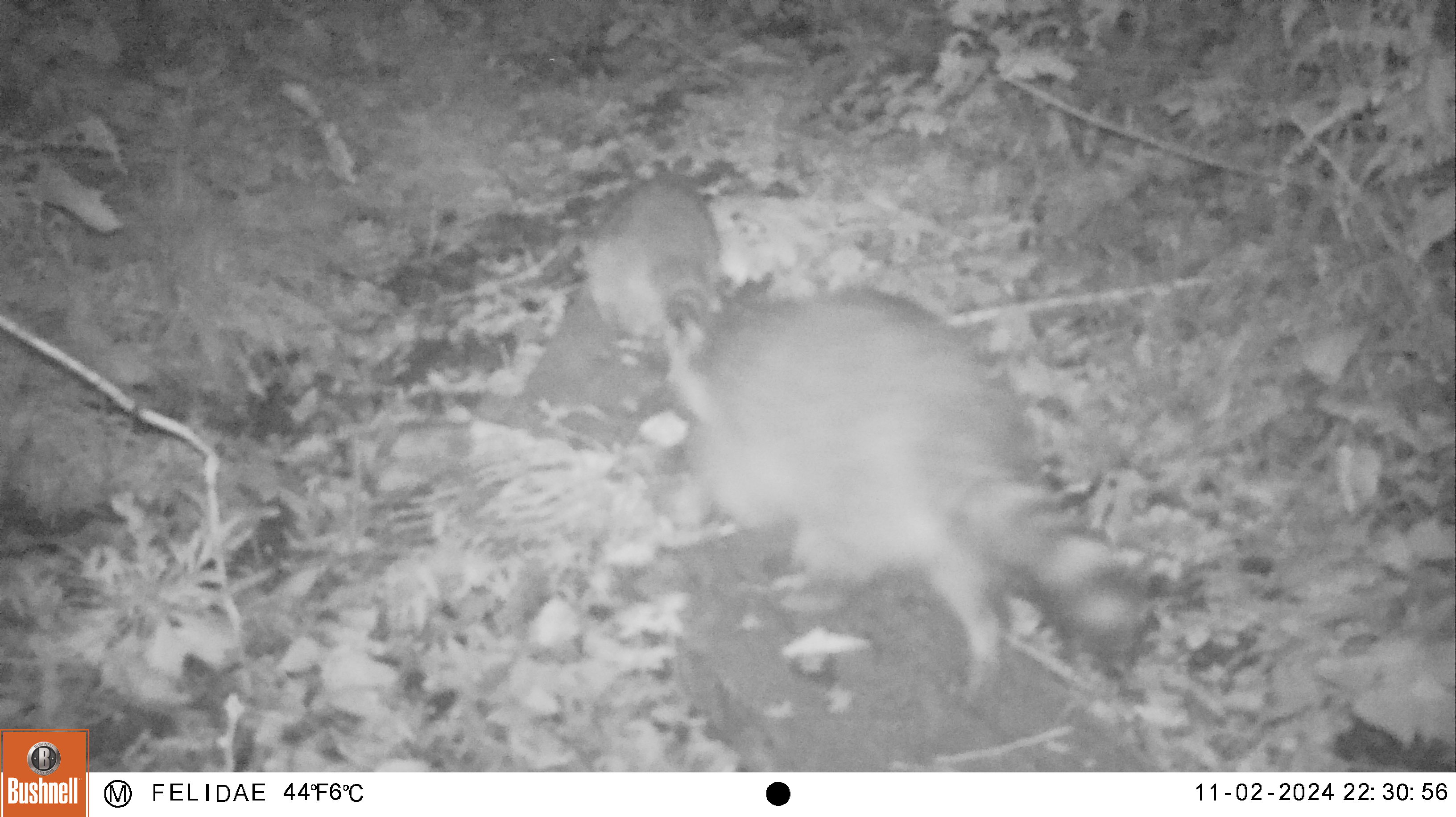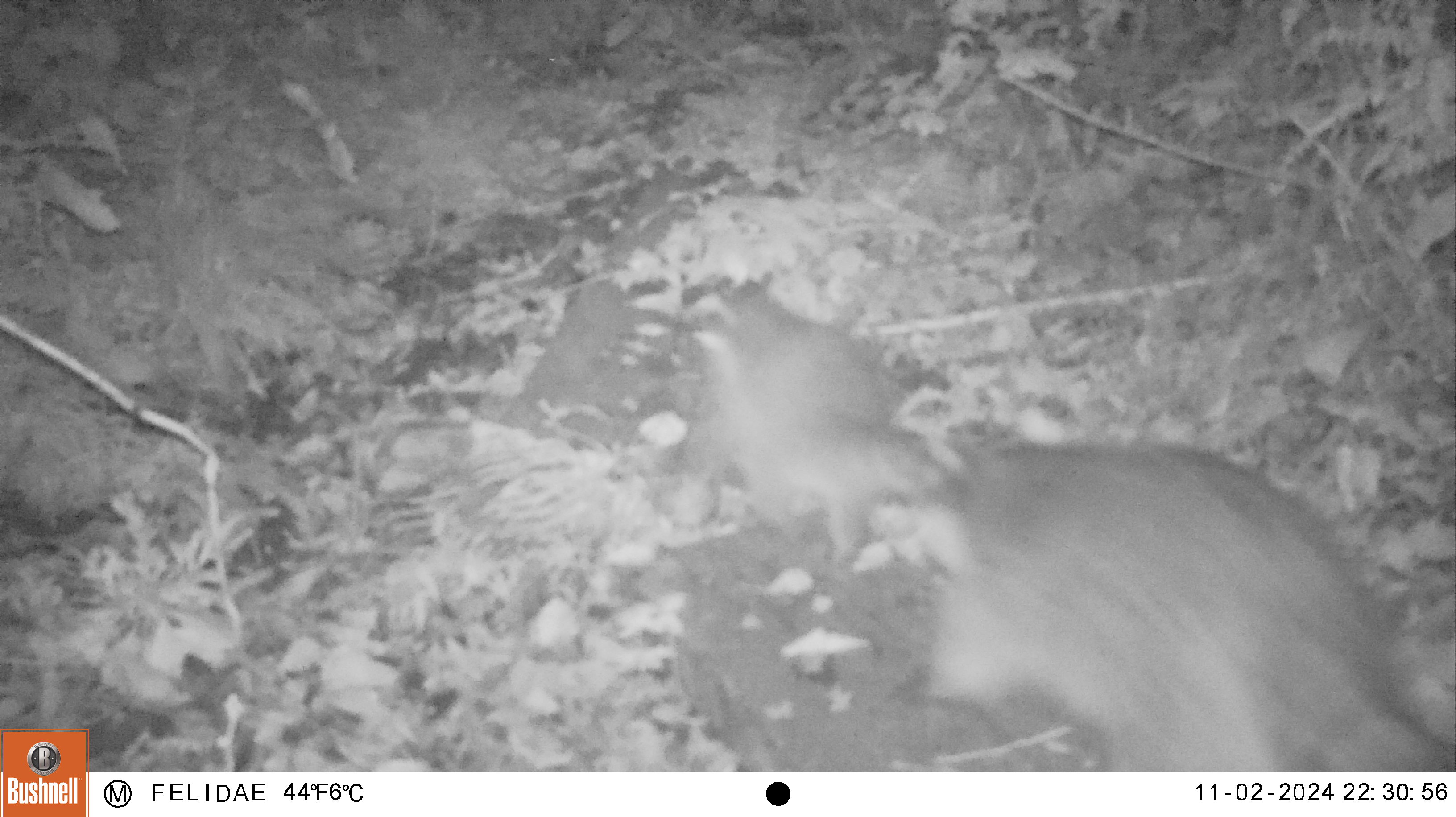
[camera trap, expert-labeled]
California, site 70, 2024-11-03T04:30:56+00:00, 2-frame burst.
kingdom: Animalia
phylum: Chordata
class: Mammalia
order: Carnivora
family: Procyonidae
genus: Procyon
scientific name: Procyon lotor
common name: raccoon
Raccoon (Procyon lotor).